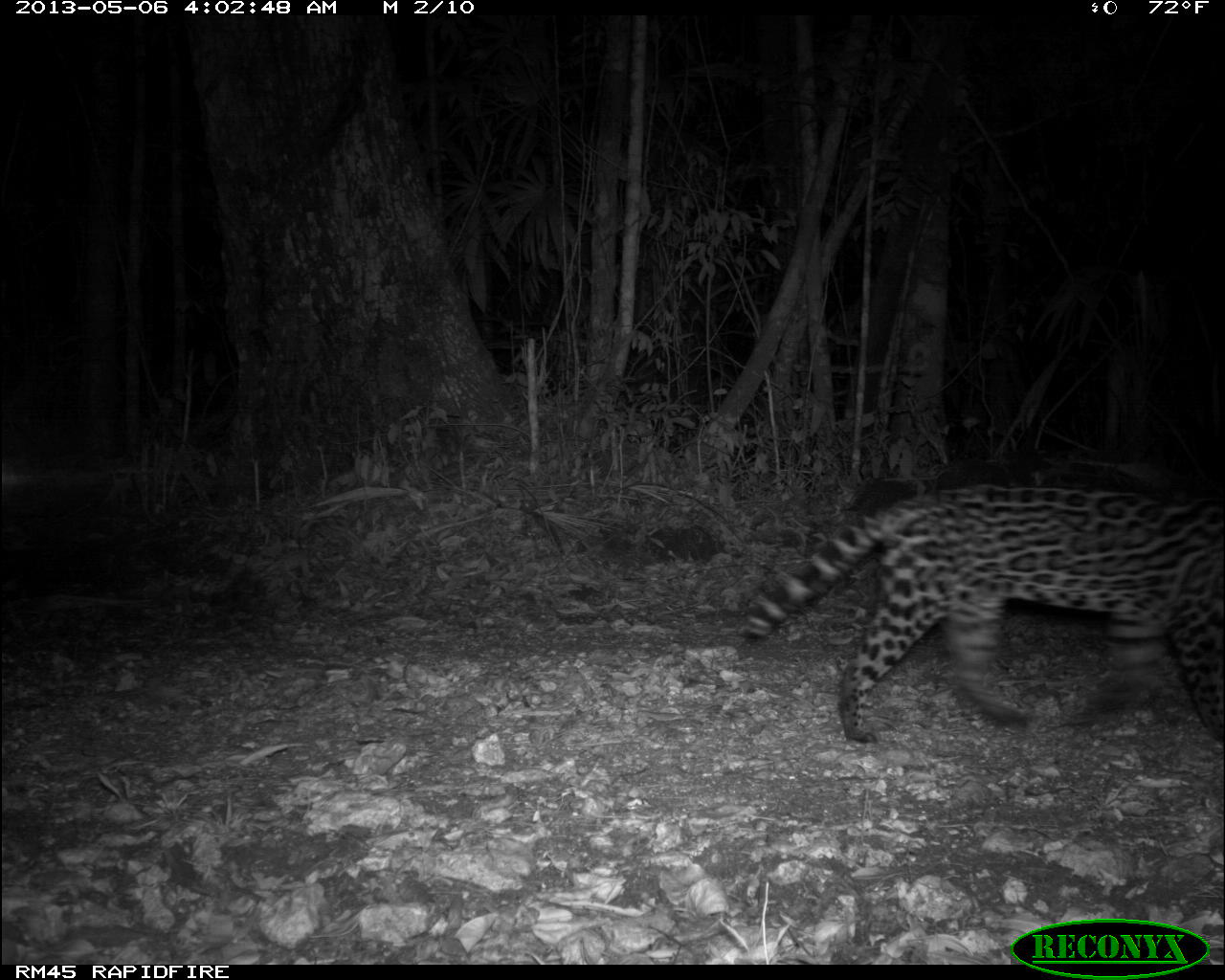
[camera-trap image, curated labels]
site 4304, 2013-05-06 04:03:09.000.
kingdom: Animalia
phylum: Chordata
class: Mammalia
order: Carnivora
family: Felidae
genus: Leopardus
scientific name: Leopardus pardalis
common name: ocelot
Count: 1.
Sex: female.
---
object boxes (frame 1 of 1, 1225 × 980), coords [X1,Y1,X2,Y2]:
leopardus pardalis: [738,487,1222,743]